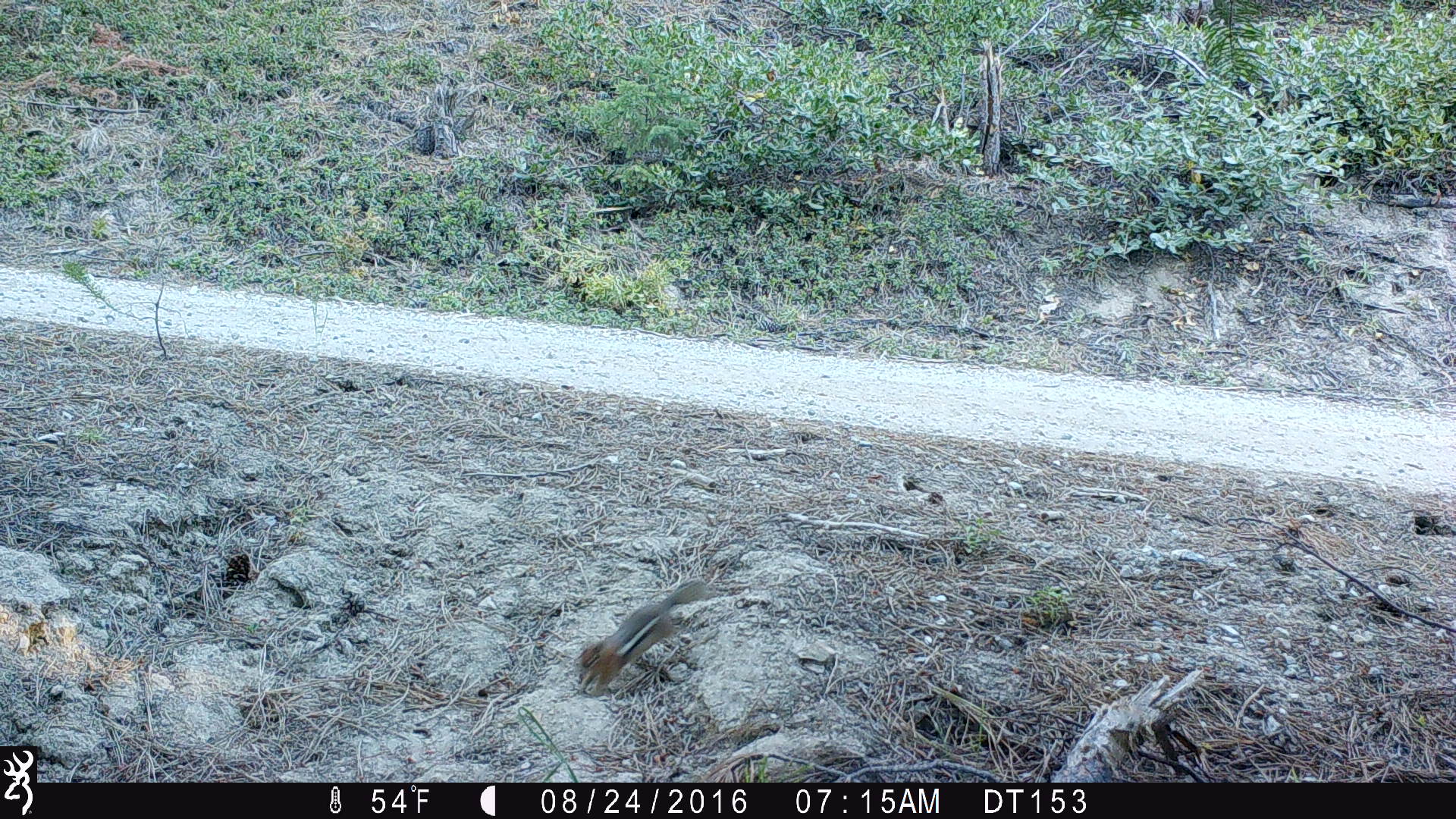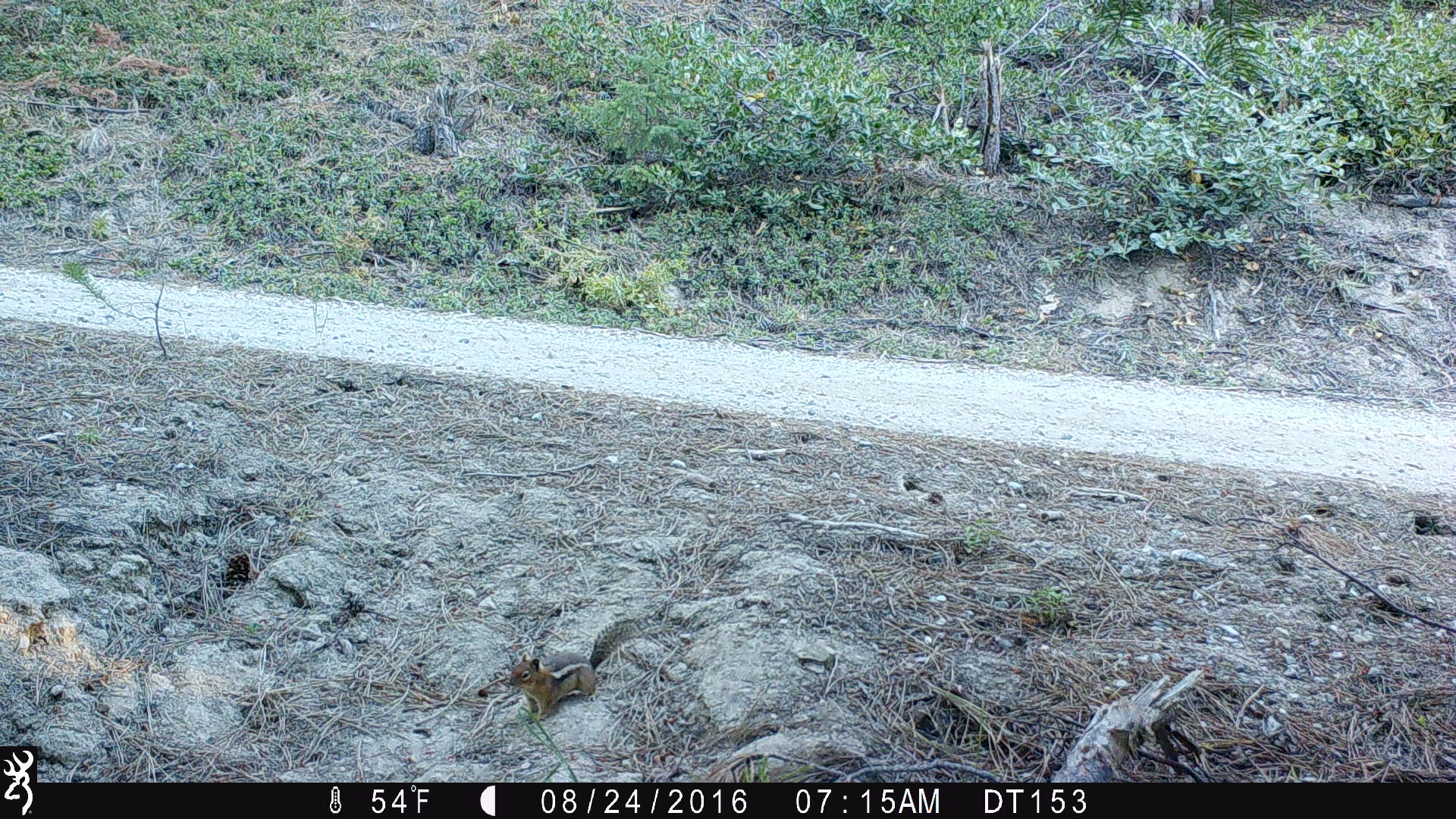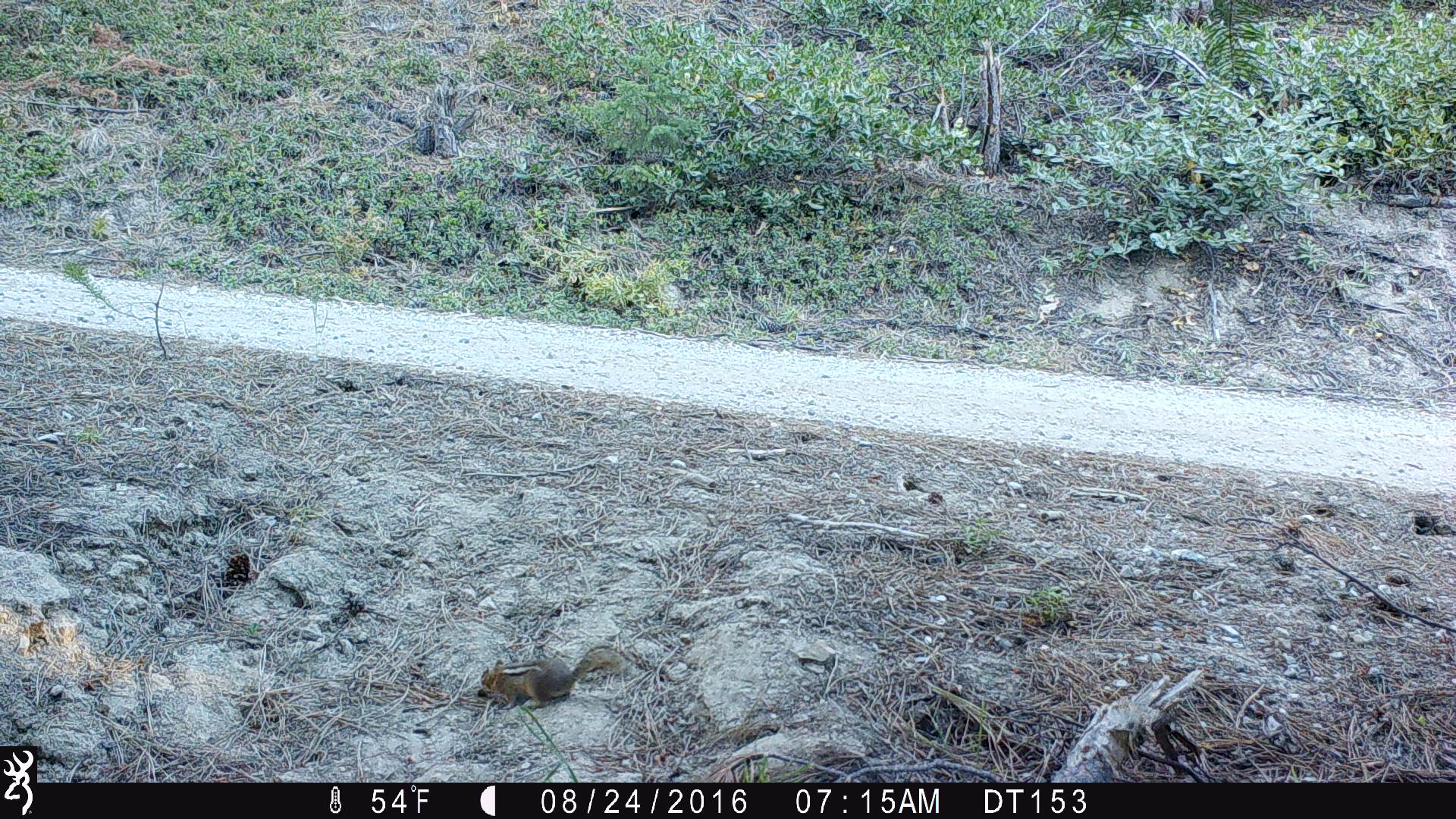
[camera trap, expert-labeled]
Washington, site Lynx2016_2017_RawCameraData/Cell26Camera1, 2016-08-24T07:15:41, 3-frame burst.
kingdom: Animalia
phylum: Chordata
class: Mammalia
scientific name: Mammalia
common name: small mammal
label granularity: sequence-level